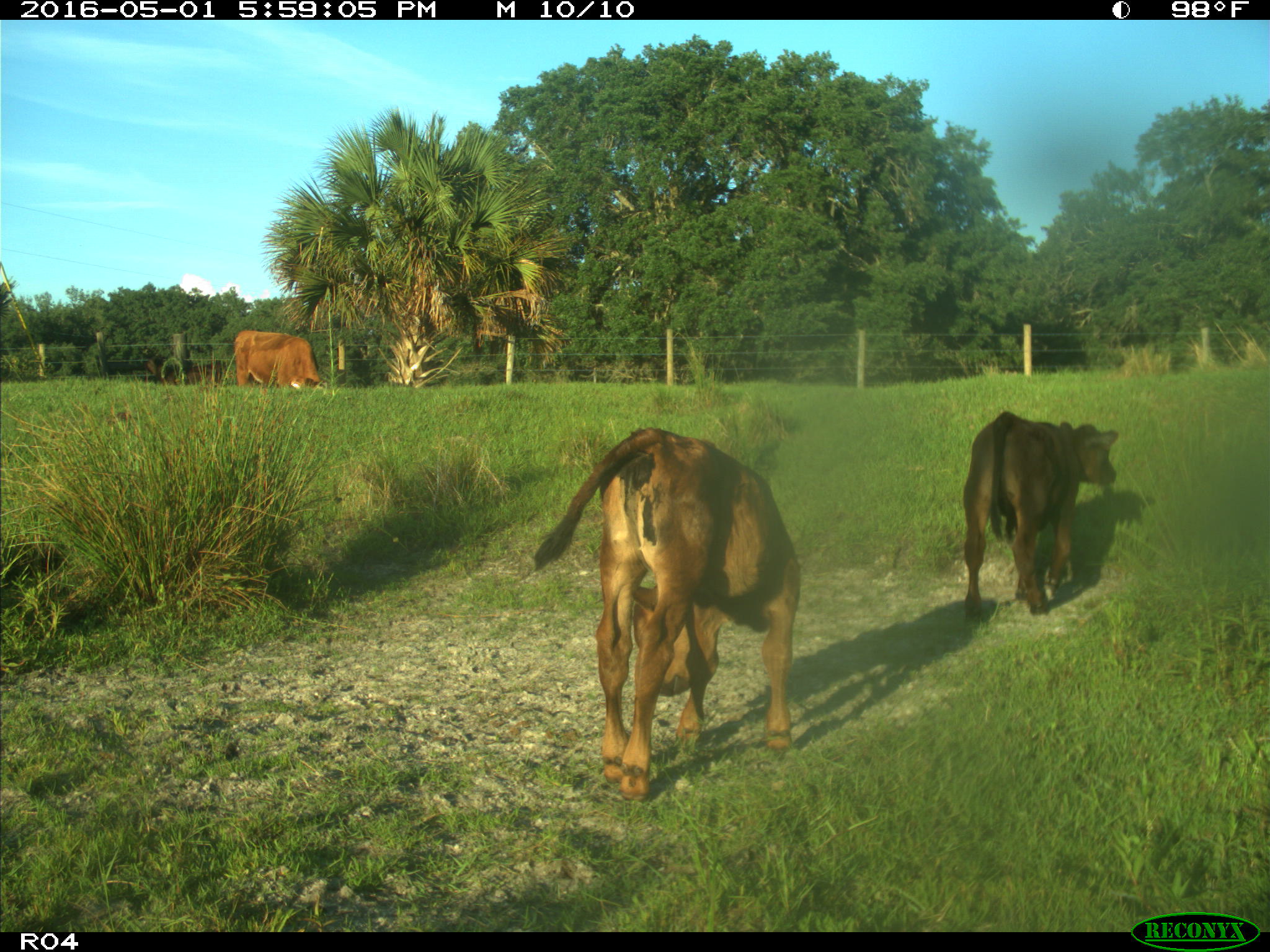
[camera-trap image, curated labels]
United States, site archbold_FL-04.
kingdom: Animalia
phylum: Chordata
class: Mammalia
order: Artiodactyla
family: Bovidae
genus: Bos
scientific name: Bos taurus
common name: domestic cow